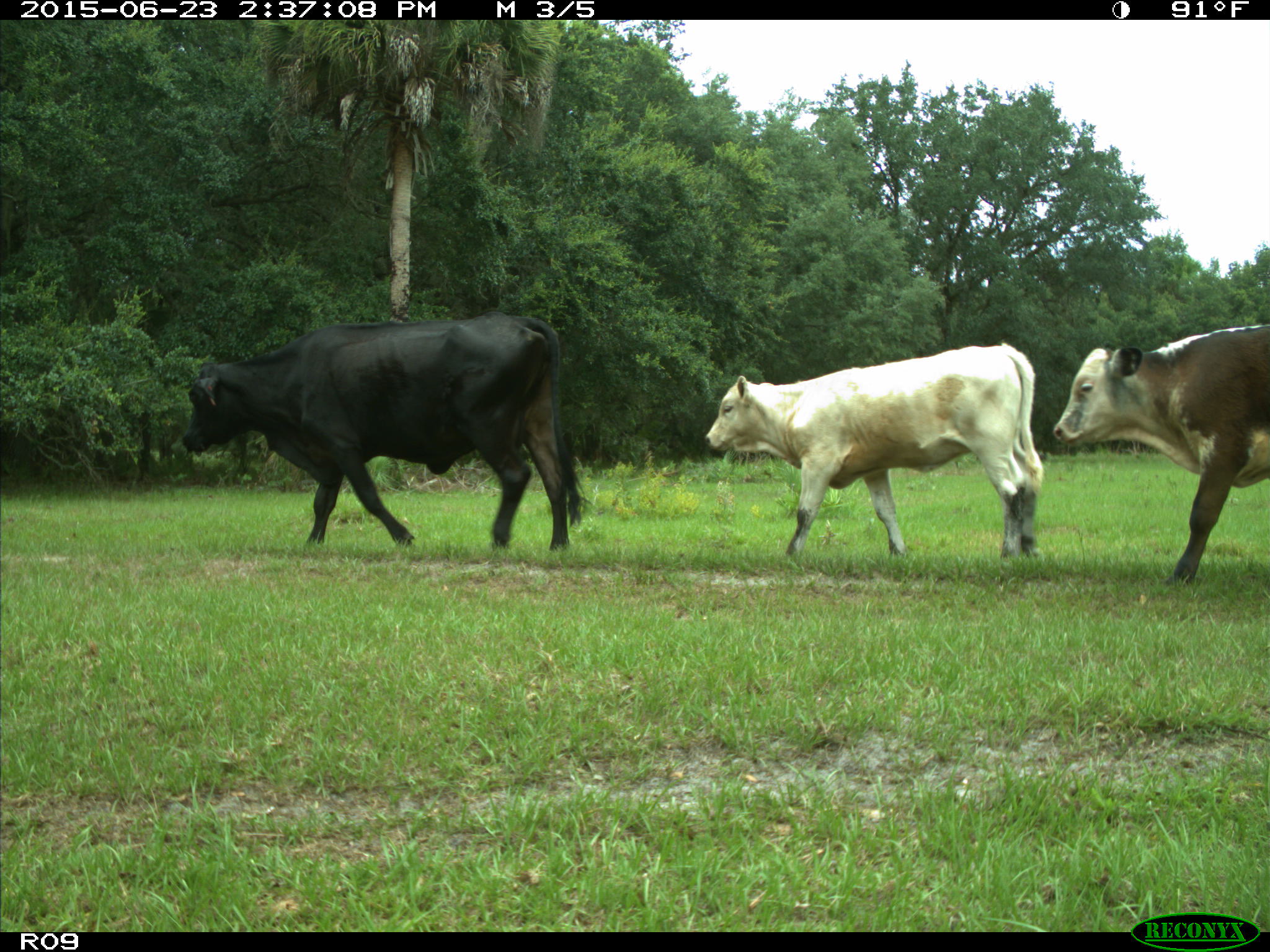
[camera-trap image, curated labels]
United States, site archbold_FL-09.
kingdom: Animalia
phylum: Chordata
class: Mammalia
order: Artiodactyla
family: Bovidae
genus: Bos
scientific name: Bos taurus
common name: domestic cow